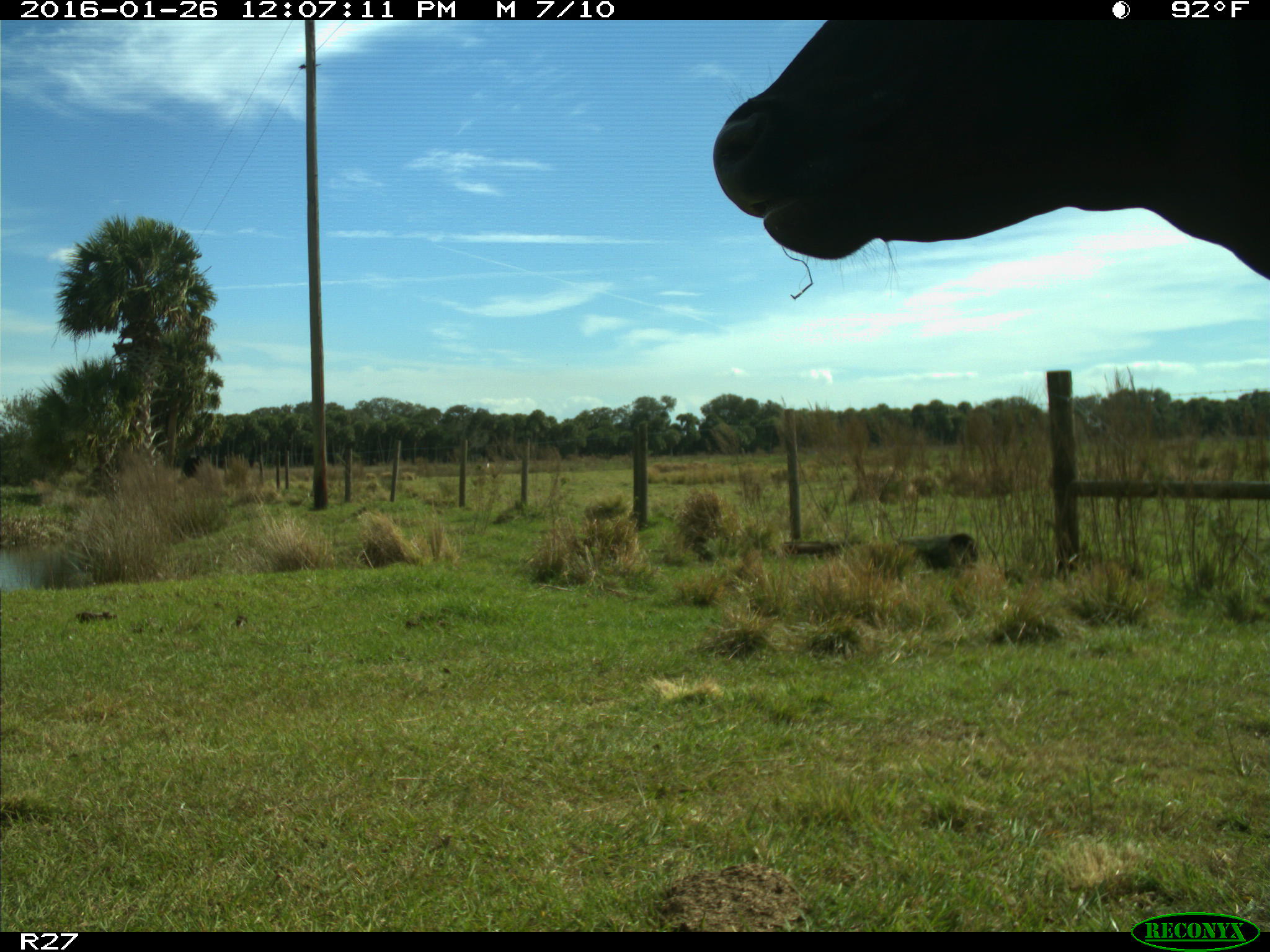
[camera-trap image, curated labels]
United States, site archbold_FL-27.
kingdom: Animalia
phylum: Chordata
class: Mammalia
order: Artiodactyla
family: Bovidae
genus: Bos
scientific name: Bos taurus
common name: domestic cow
Bos taurus (domestic cow).